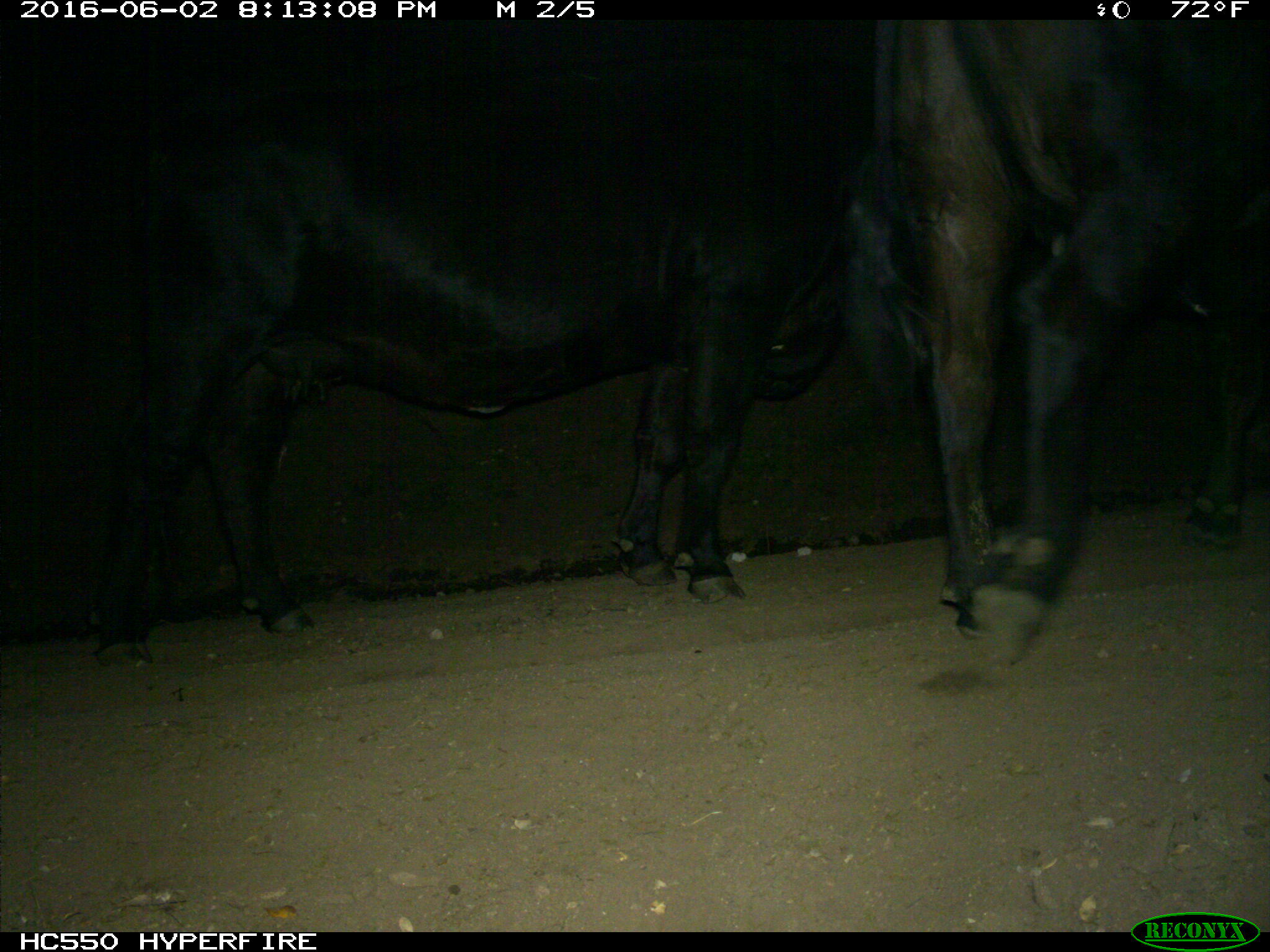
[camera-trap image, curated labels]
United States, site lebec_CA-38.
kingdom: Animalia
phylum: Chordata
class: Mammalia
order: Artiodactyla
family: Bovidae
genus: Bos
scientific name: Bos taurus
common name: domestic cow